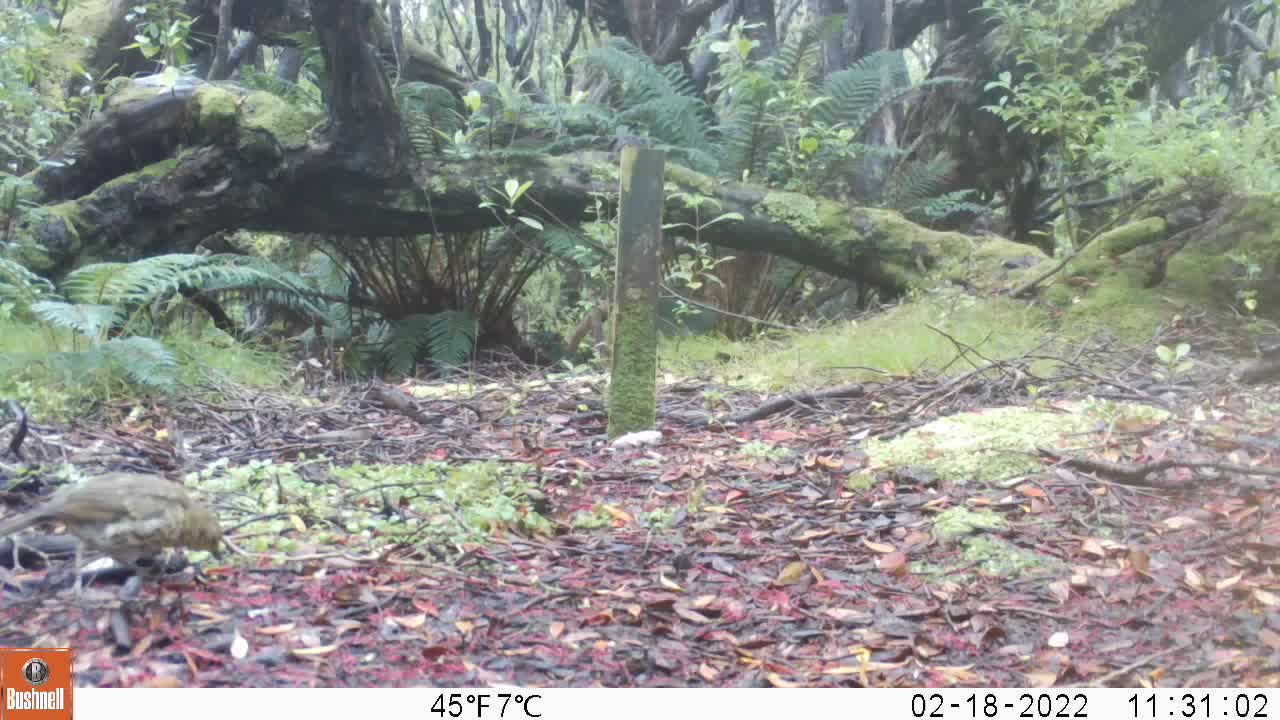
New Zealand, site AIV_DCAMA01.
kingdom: Animalia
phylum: Chordata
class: Aves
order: Passeriformes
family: Turdidae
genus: Turdus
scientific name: Turdus philomelos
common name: song thrush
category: thrush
Thrush (song thrush) (Turdus philomelos).